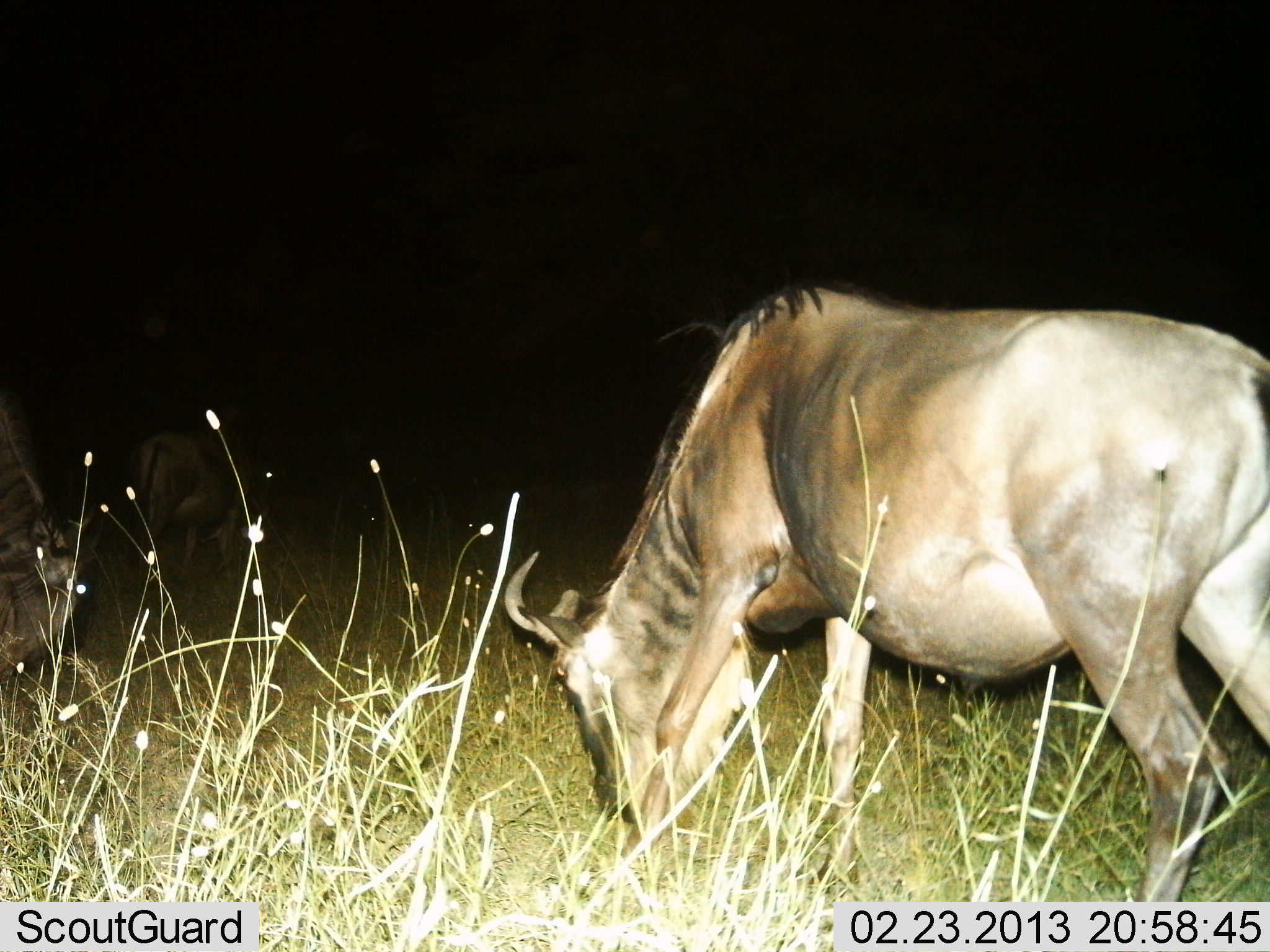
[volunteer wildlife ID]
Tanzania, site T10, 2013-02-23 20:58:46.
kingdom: Animalia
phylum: Chordata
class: Mammalia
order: Artiodactyla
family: Bovidae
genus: Connochaetes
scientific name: Connochaetes taurinus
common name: blue wildebeest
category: wildebeest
Wildebeest (blue wildebeest) (Connochaetes taurinus), count 3. Behavior (volunteer vote fractions): standing 17%, resting 3%, moving 5%, interacting 0%. Young present (vote fraction): 0%. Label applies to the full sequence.